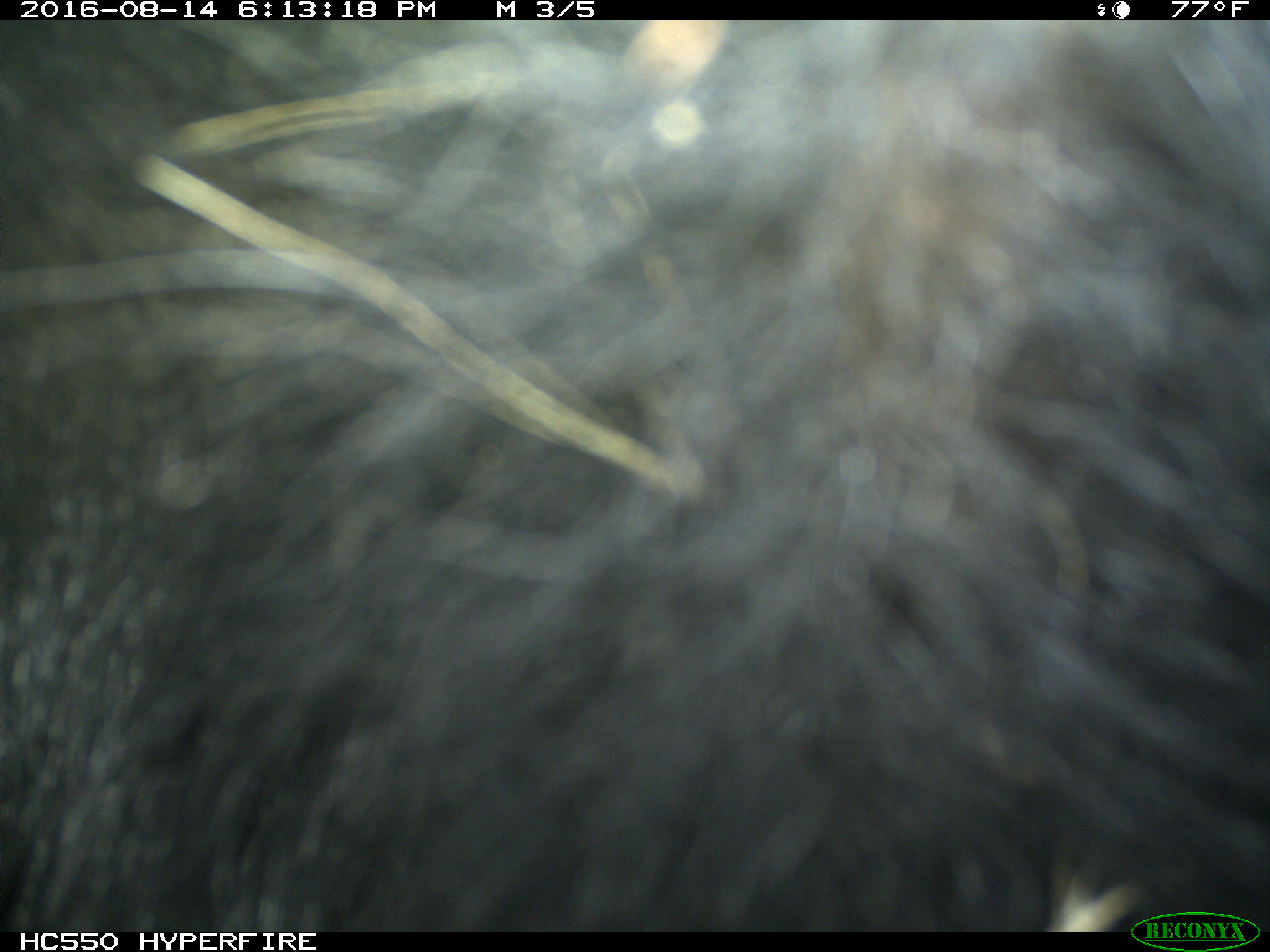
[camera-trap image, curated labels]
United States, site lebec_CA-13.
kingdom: Animalia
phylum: Chordata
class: Mammalia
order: Carnivora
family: Ursidae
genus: Ursus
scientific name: Ursus americanus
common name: american black bear